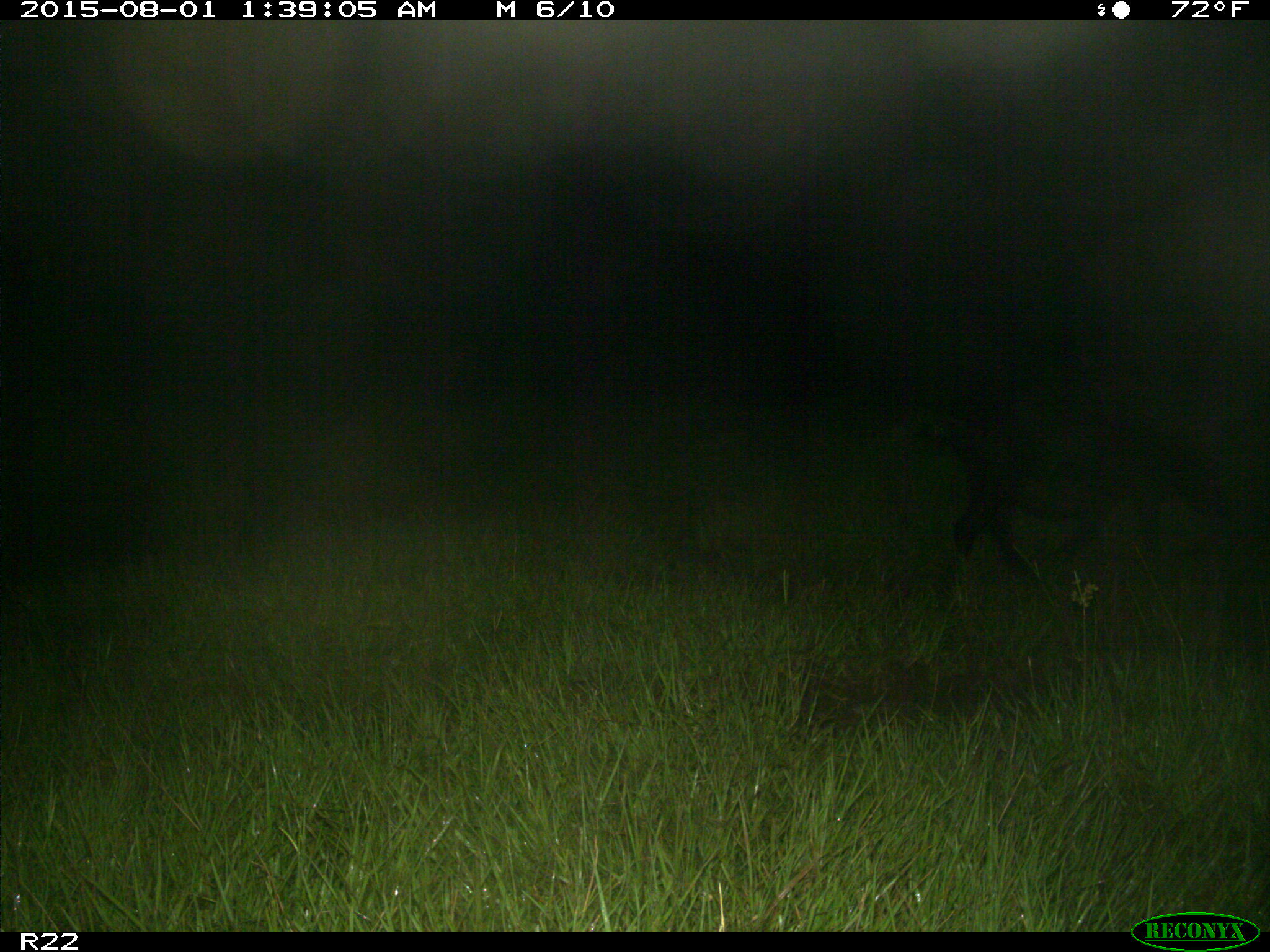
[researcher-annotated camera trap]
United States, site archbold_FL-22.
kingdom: Animalia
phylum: Chordata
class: Mammalia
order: Artiodactyla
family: Suidae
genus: Sus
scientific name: Sus scrofa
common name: wild boar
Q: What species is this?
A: Sus scrofa (wild boar).